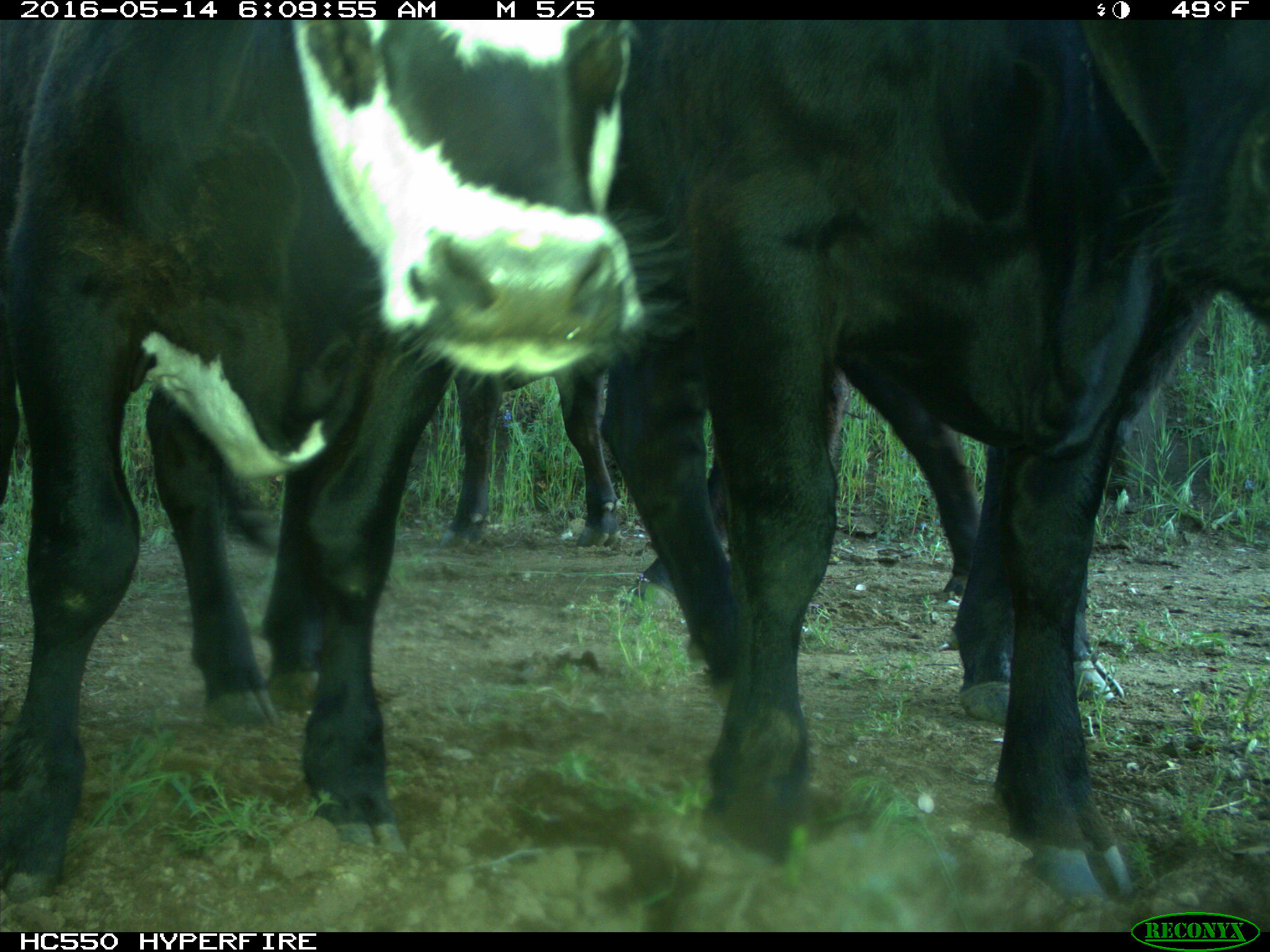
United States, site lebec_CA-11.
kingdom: Animalia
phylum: Chordata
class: Mammalia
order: Artiodactyla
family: Bovidae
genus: Bos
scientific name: Bos taurus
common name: domestic cow